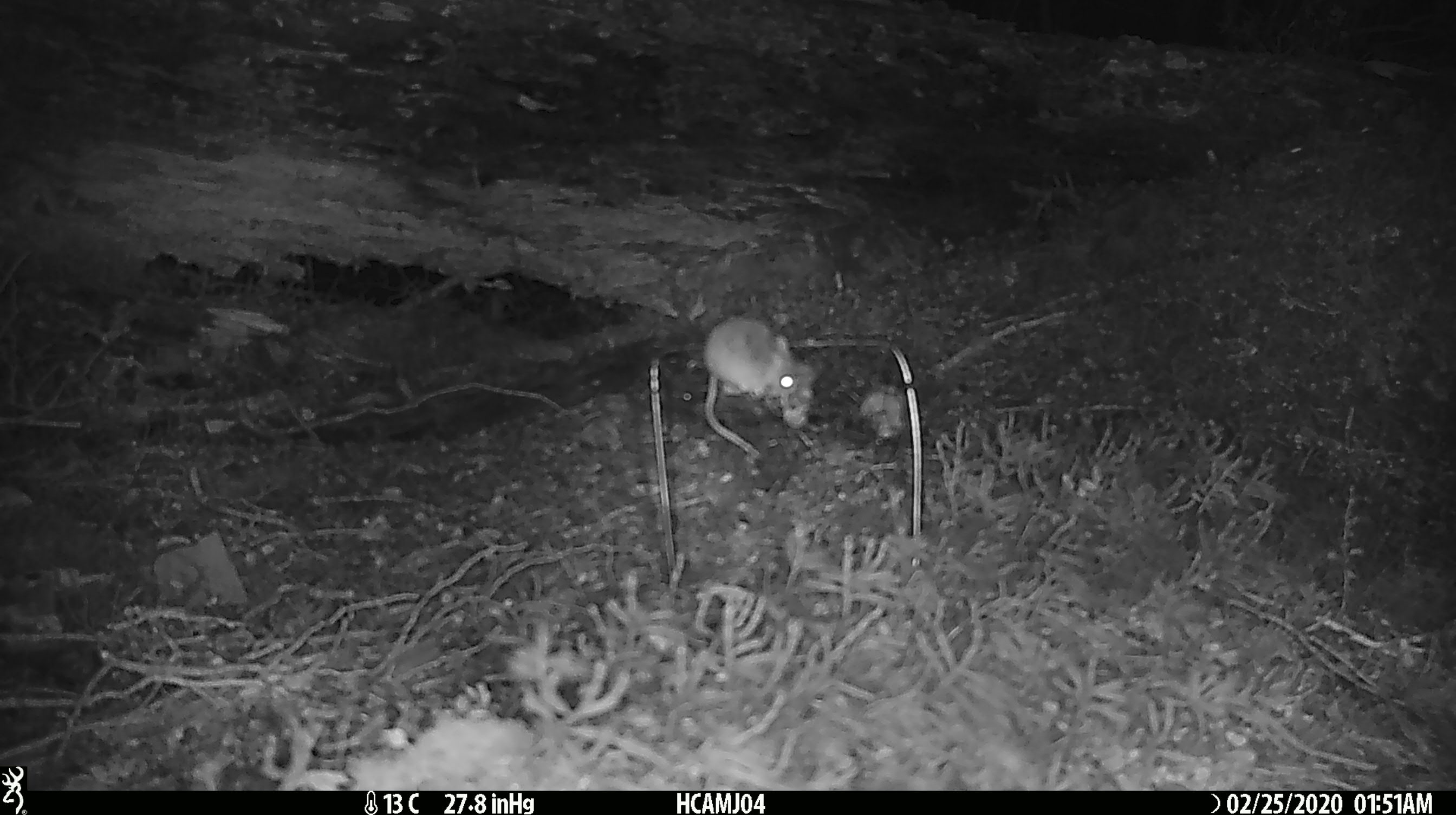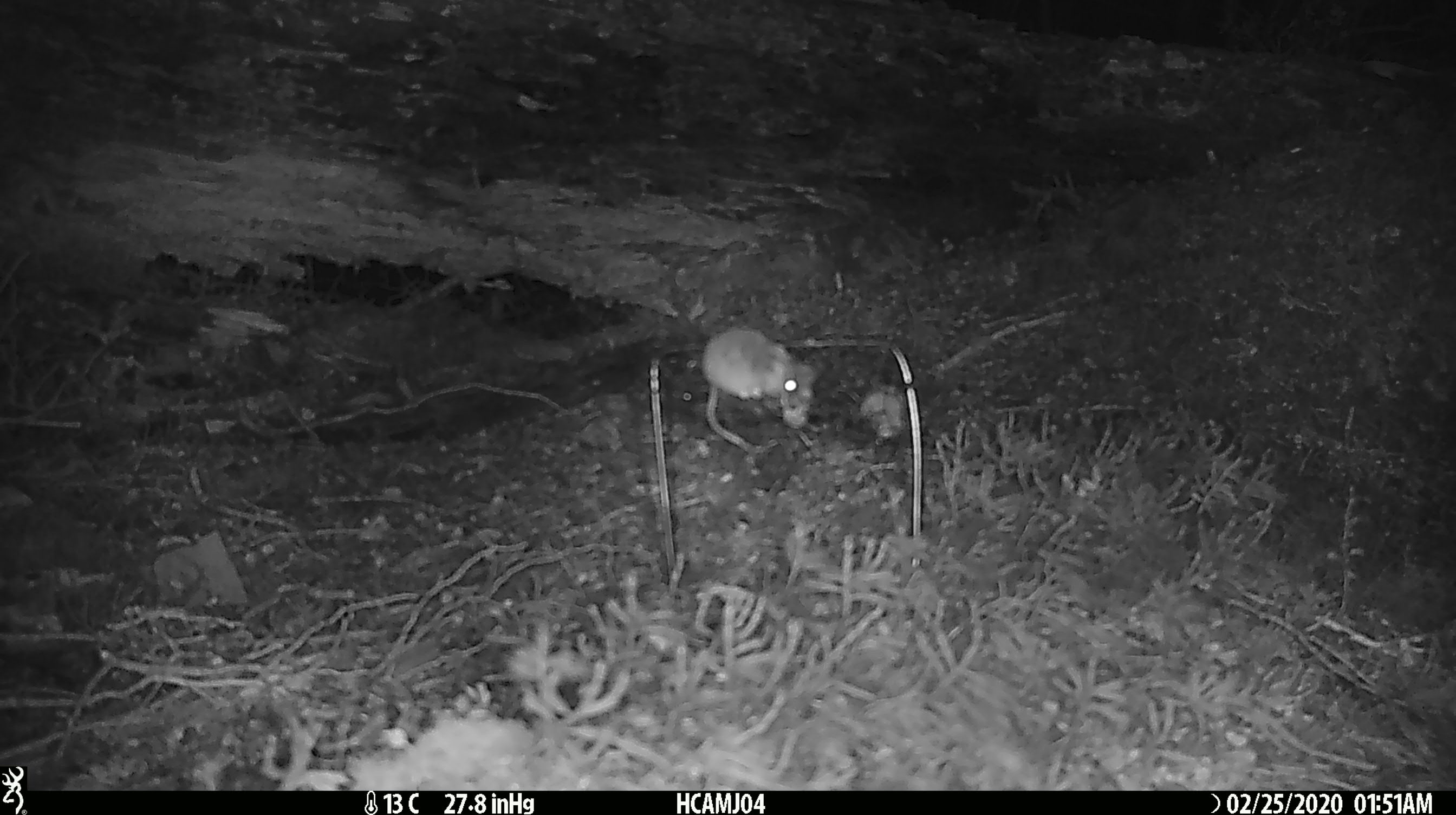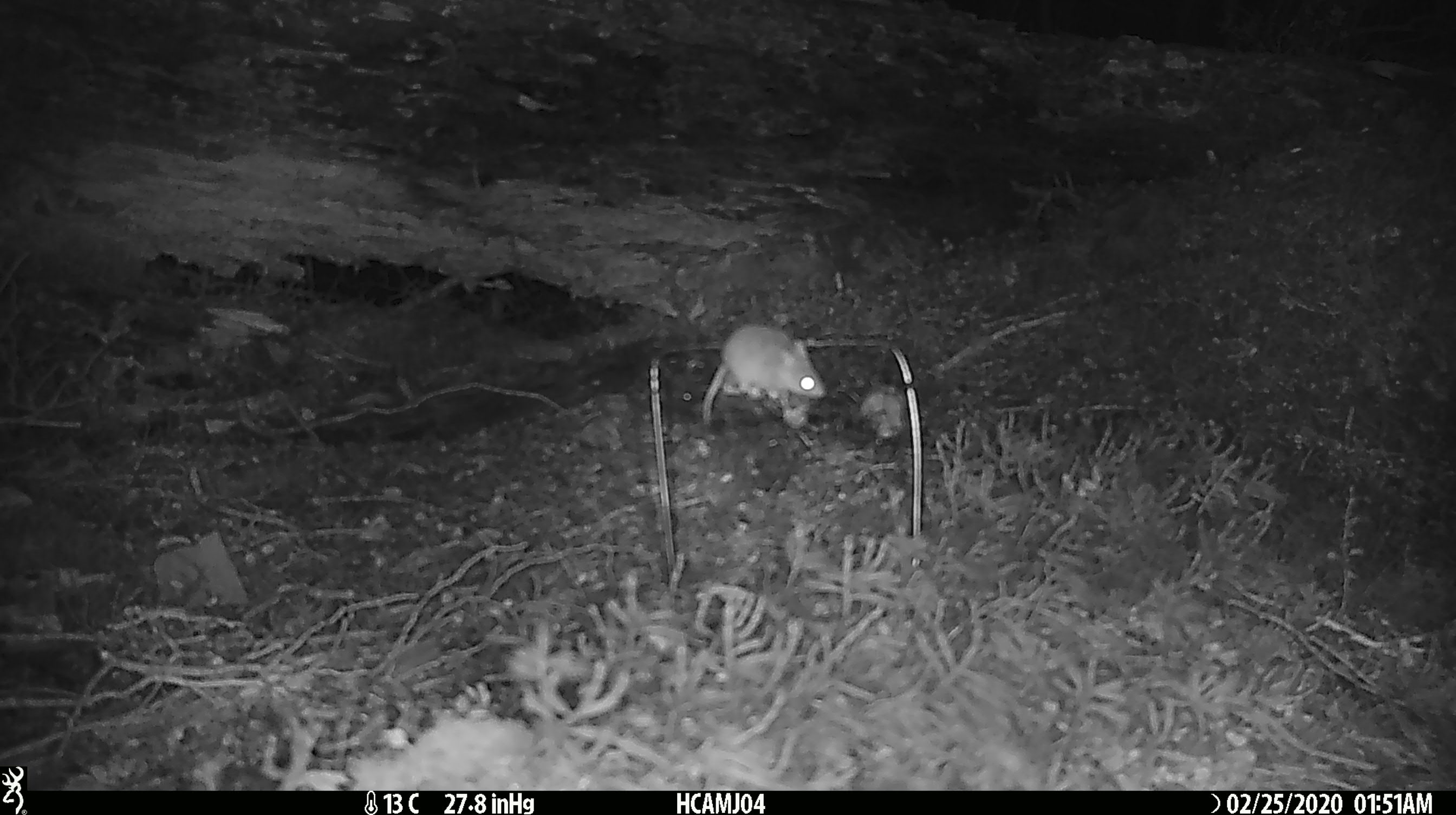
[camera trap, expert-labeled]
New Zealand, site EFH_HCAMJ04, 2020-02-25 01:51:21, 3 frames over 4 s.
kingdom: Animalia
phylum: Chordata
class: Mammalia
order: Rodentia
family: Muridae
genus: Mus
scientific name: Mus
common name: mouse